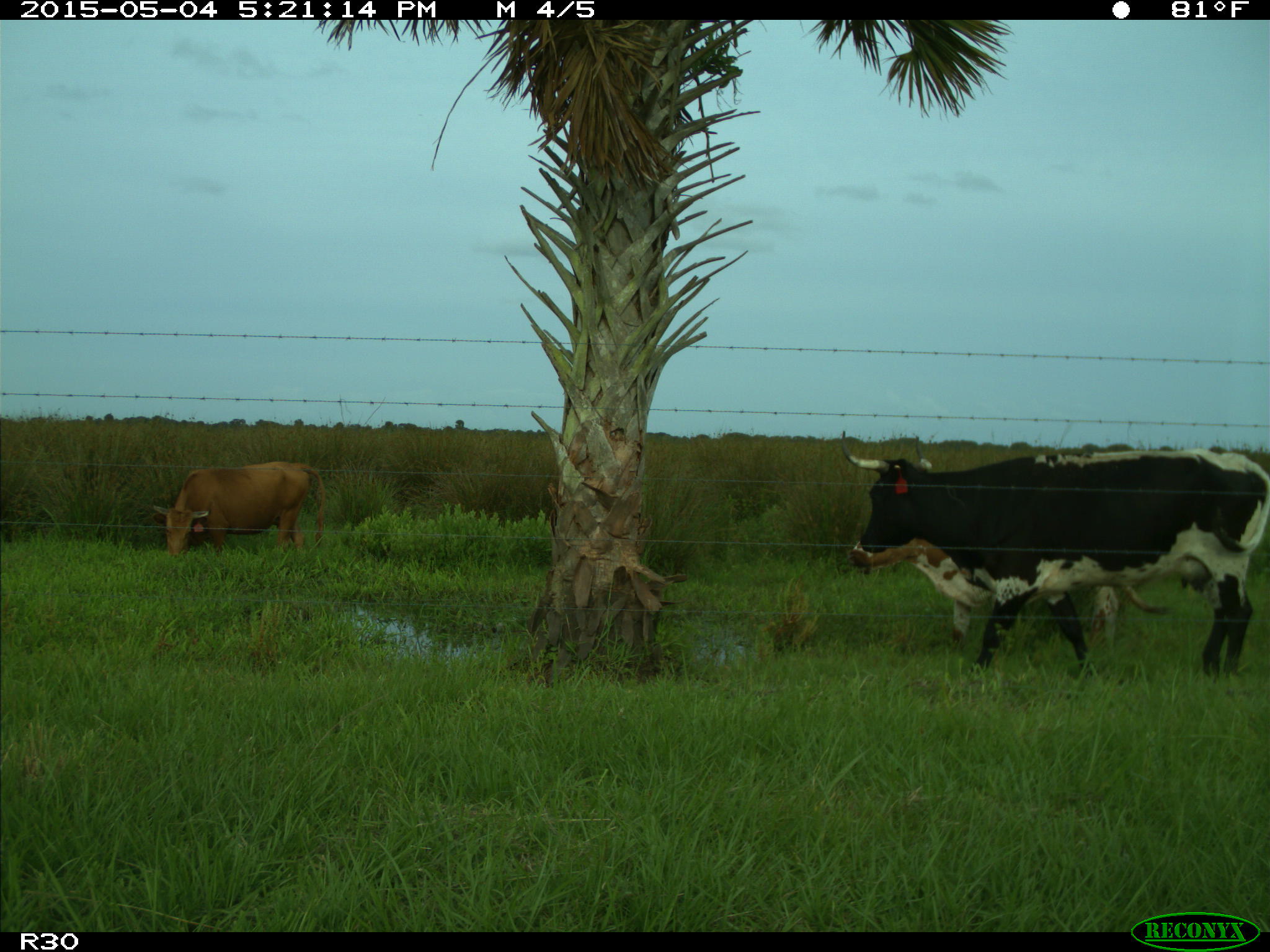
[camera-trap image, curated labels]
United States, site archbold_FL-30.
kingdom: Animalia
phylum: Chordata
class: Mammalia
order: Artiodactyla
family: Bovidae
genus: Bos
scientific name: Bos taurus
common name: domestic cow